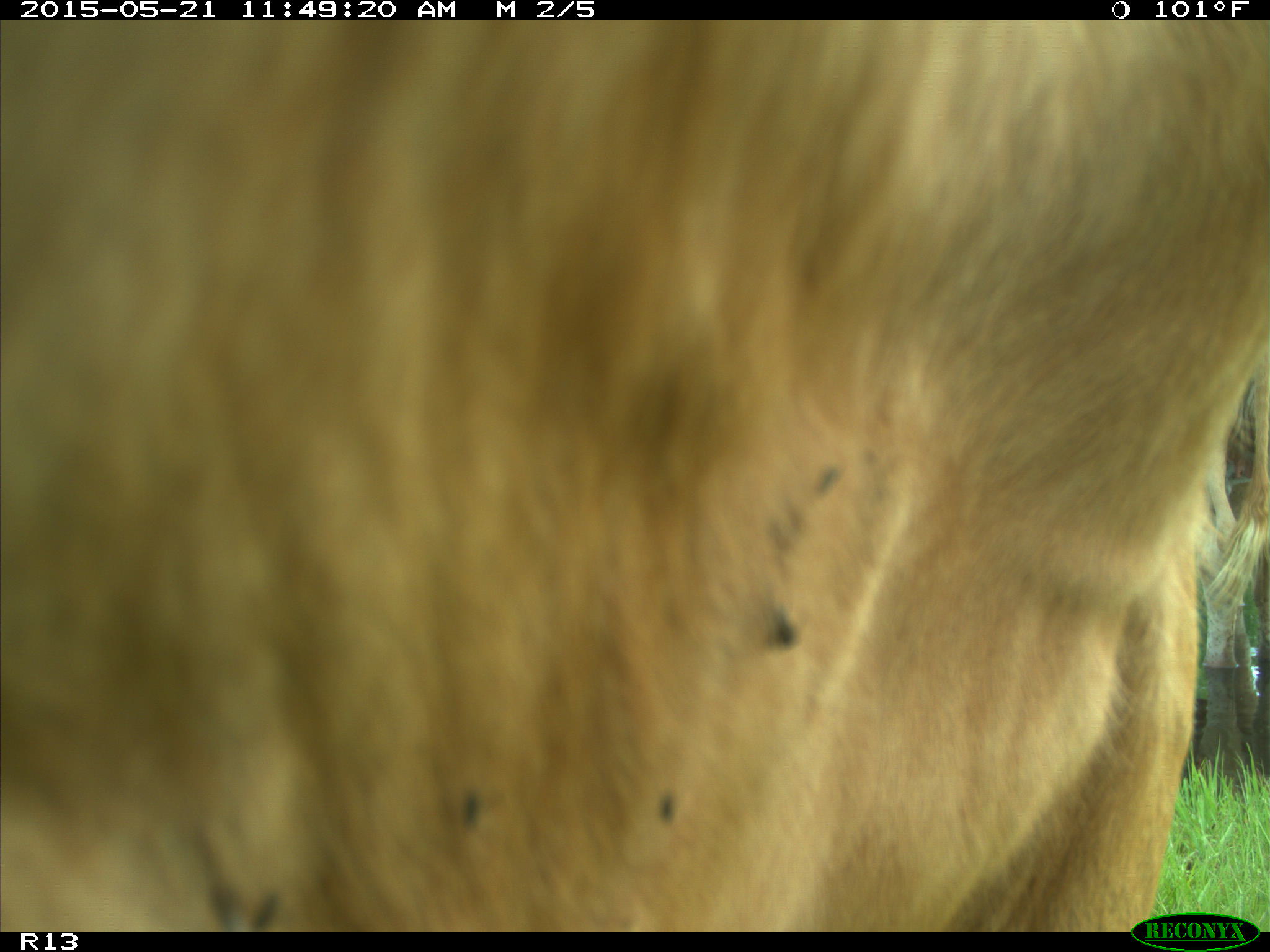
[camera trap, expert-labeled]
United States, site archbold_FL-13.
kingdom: Animalia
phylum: Chordata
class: Mammalia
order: Artiodactyla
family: Bovidae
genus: Bos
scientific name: Bos taurus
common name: domestic cow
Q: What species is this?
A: Bos taurus (domestic cow).